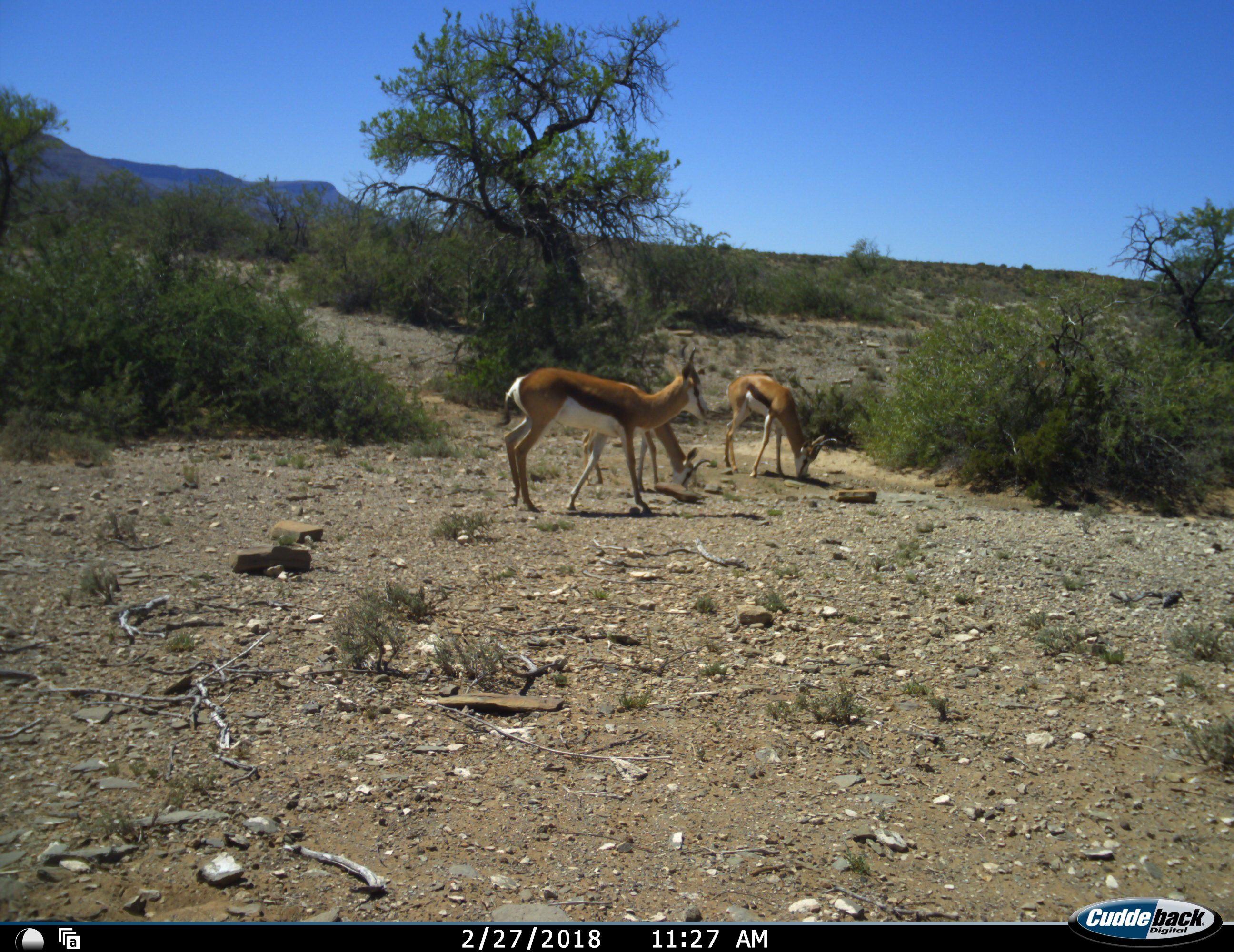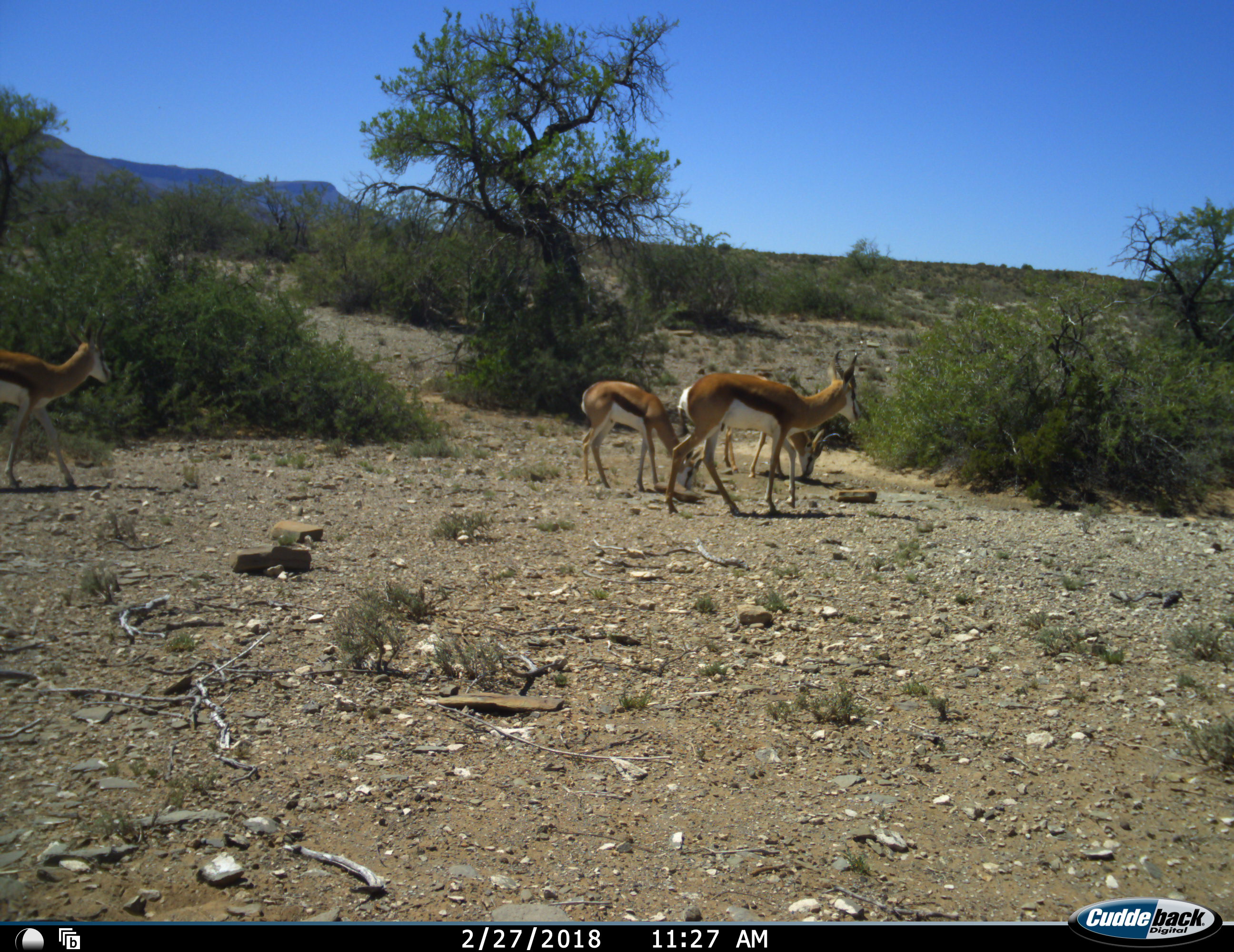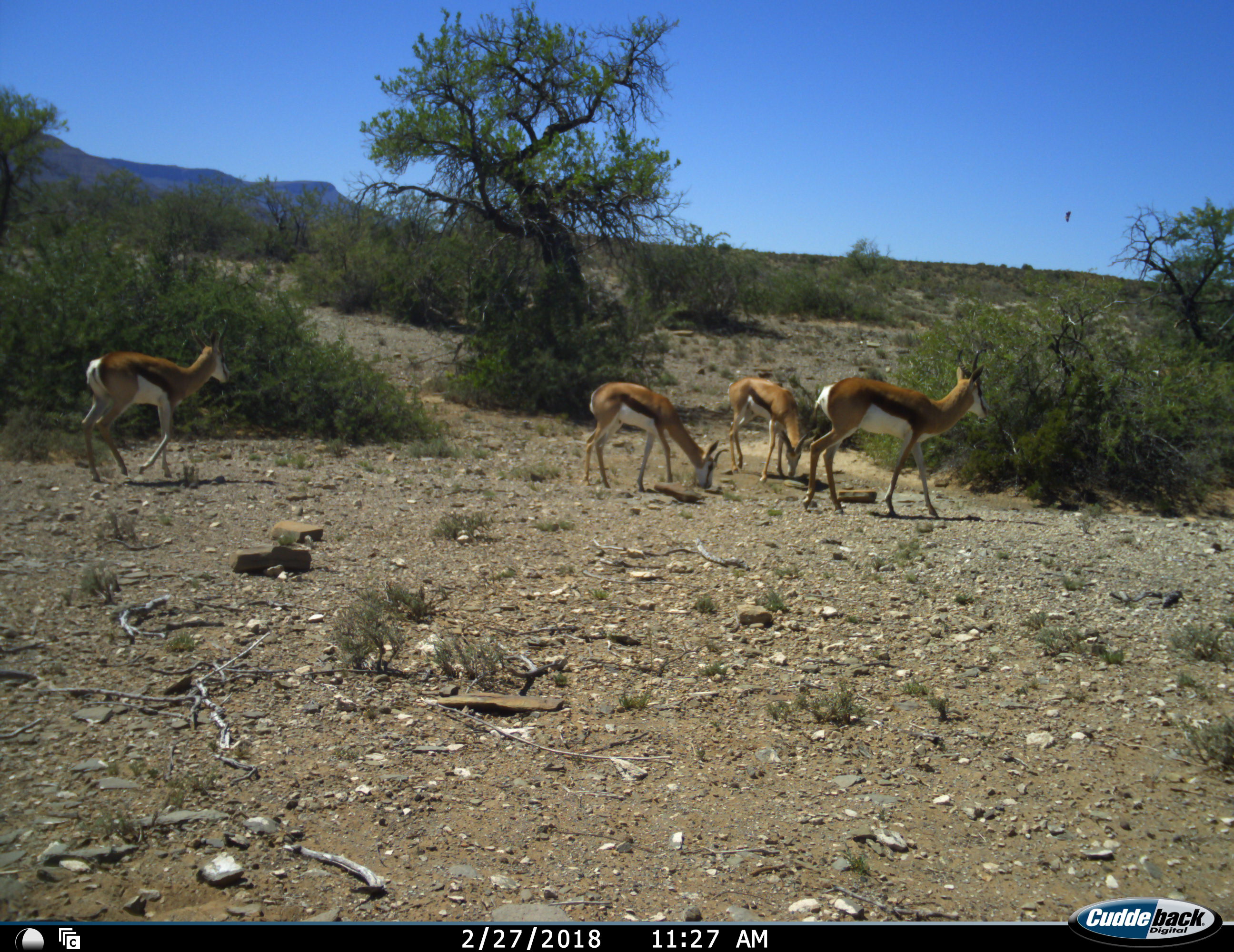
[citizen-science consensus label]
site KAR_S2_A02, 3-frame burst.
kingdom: Animalia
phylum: Chordata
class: Mammalia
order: Artiodactyla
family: Bovidae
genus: Antidorcas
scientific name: Antidorcas marsupialis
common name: springbok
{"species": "springbok (Antidorcas marsupialis)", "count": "4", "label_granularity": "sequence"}